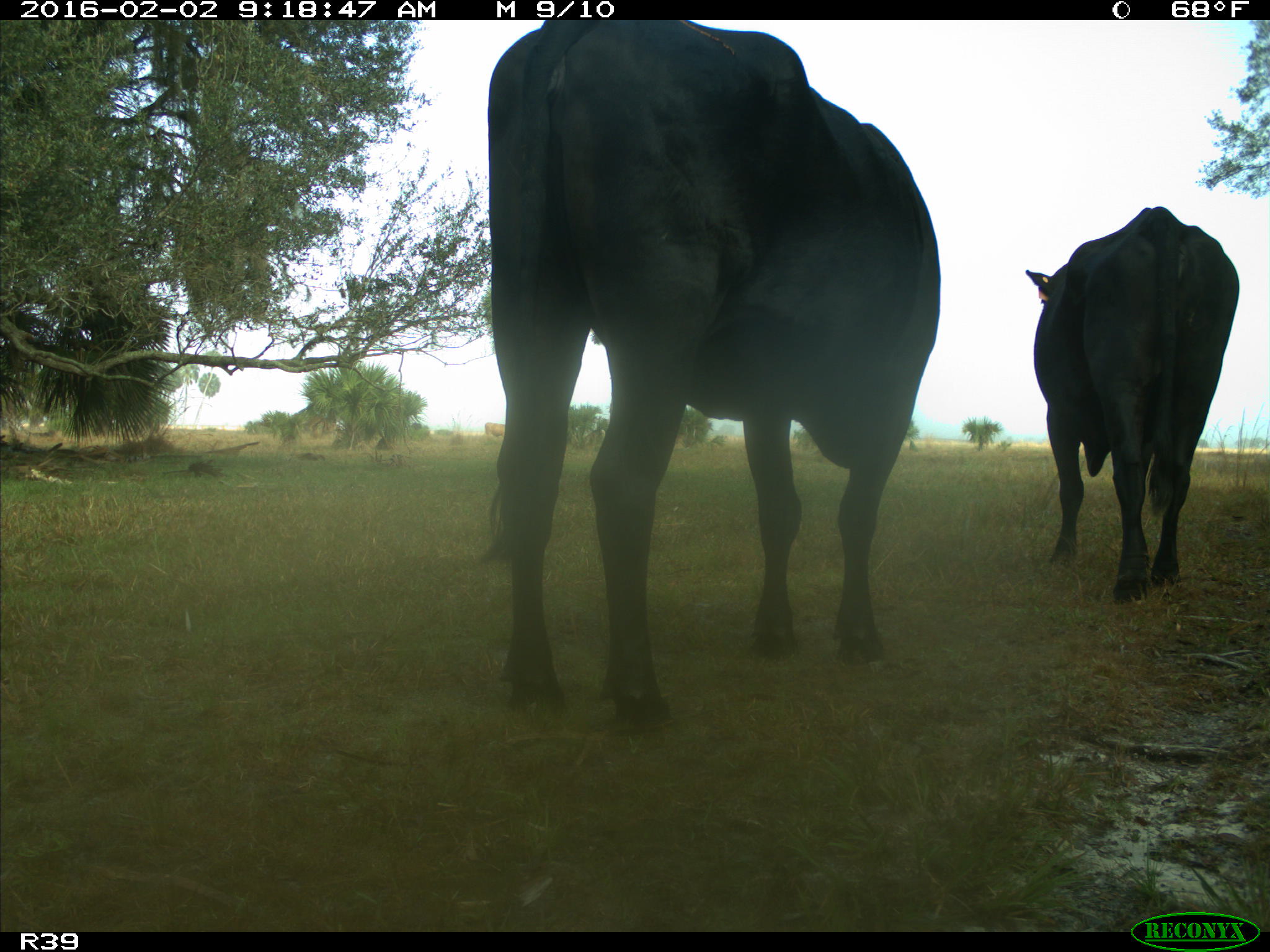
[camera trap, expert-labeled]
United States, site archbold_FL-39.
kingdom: Animalia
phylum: Chordata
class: Mammalia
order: Artiodactyla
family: Bovidae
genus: Bos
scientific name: Bos taurus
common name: domestic cow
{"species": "Bos taurus (domestic cow)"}